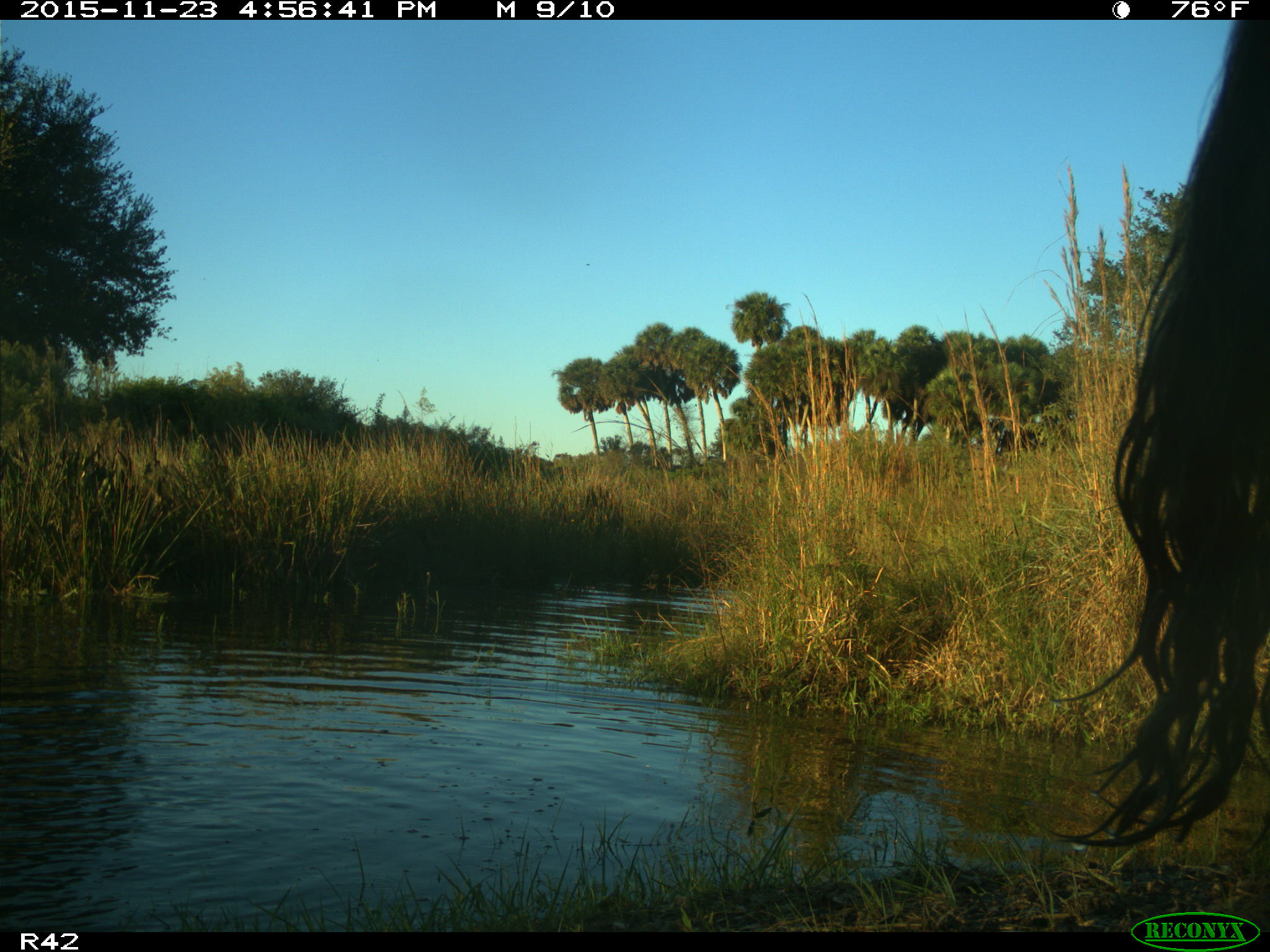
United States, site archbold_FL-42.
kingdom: Animalia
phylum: Chordata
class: Mammalia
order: Artiodactyla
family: Bovidae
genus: Bos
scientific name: Bos taurus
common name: domestic cow